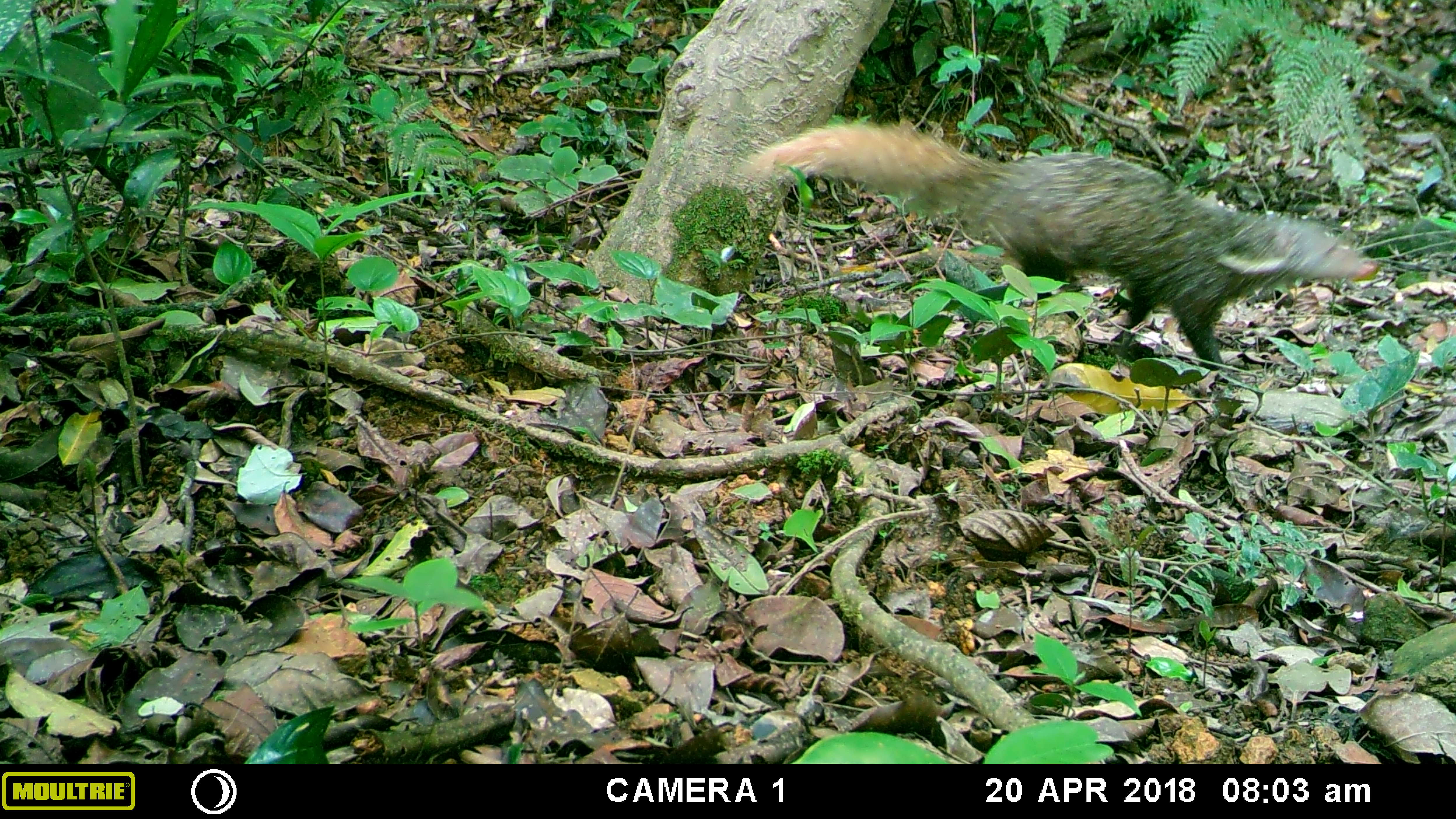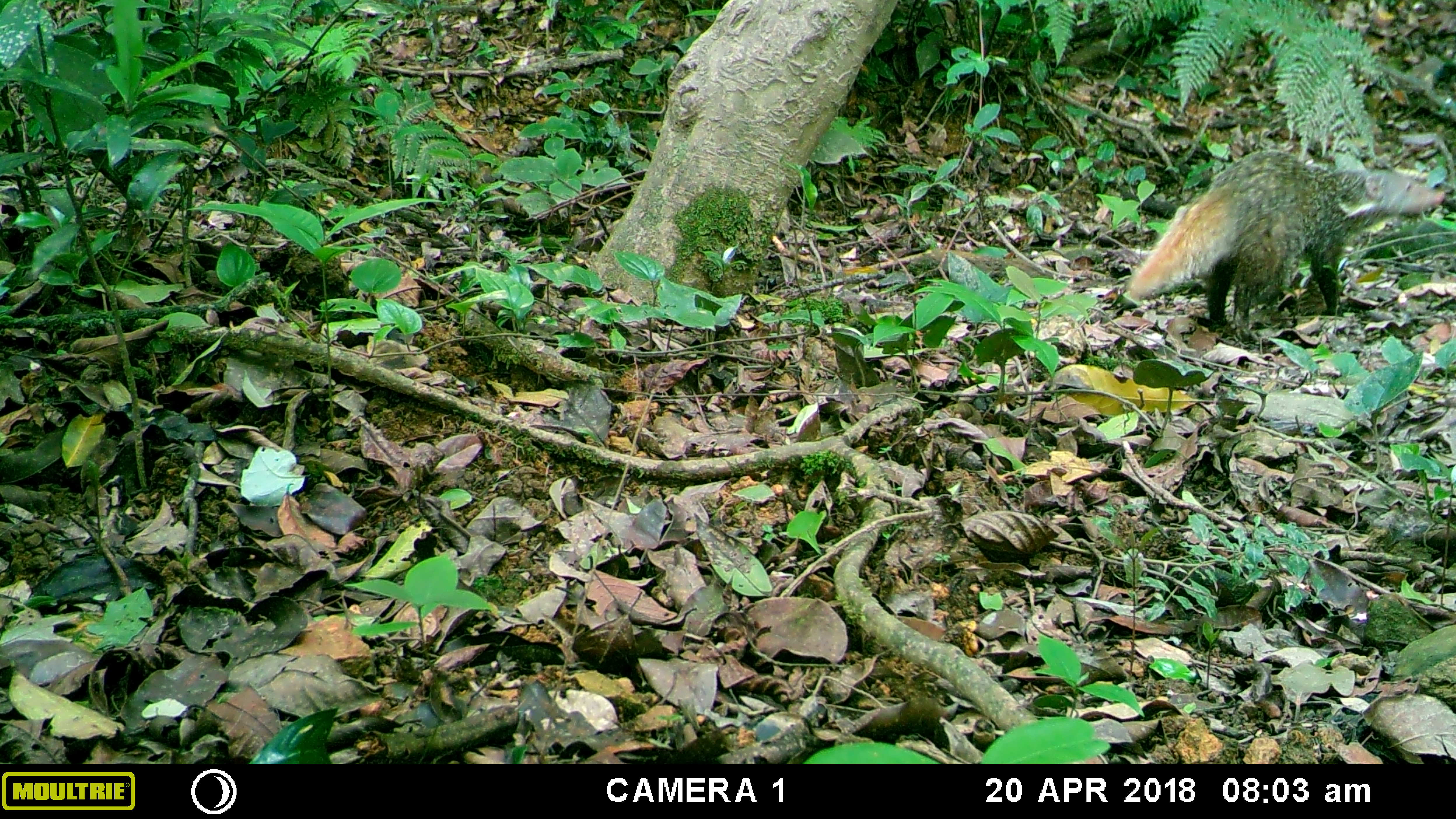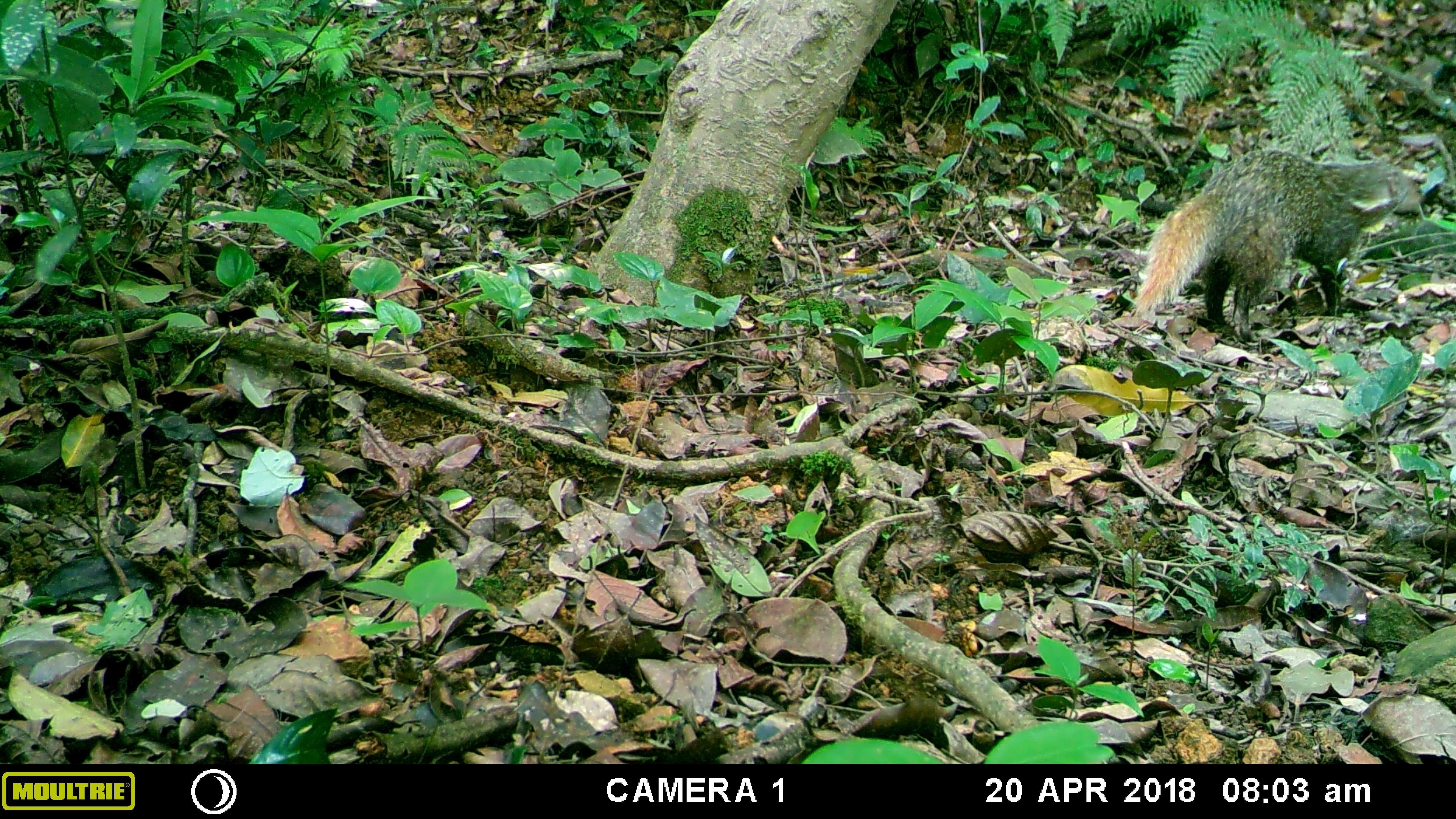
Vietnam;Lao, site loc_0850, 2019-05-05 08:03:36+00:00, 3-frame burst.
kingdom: Animalia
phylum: Chordata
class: Mammalia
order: Carnivora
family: Herpestidae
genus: Urva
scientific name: Urva urva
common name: crab-eating mongoose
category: crab eating mongoose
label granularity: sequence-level